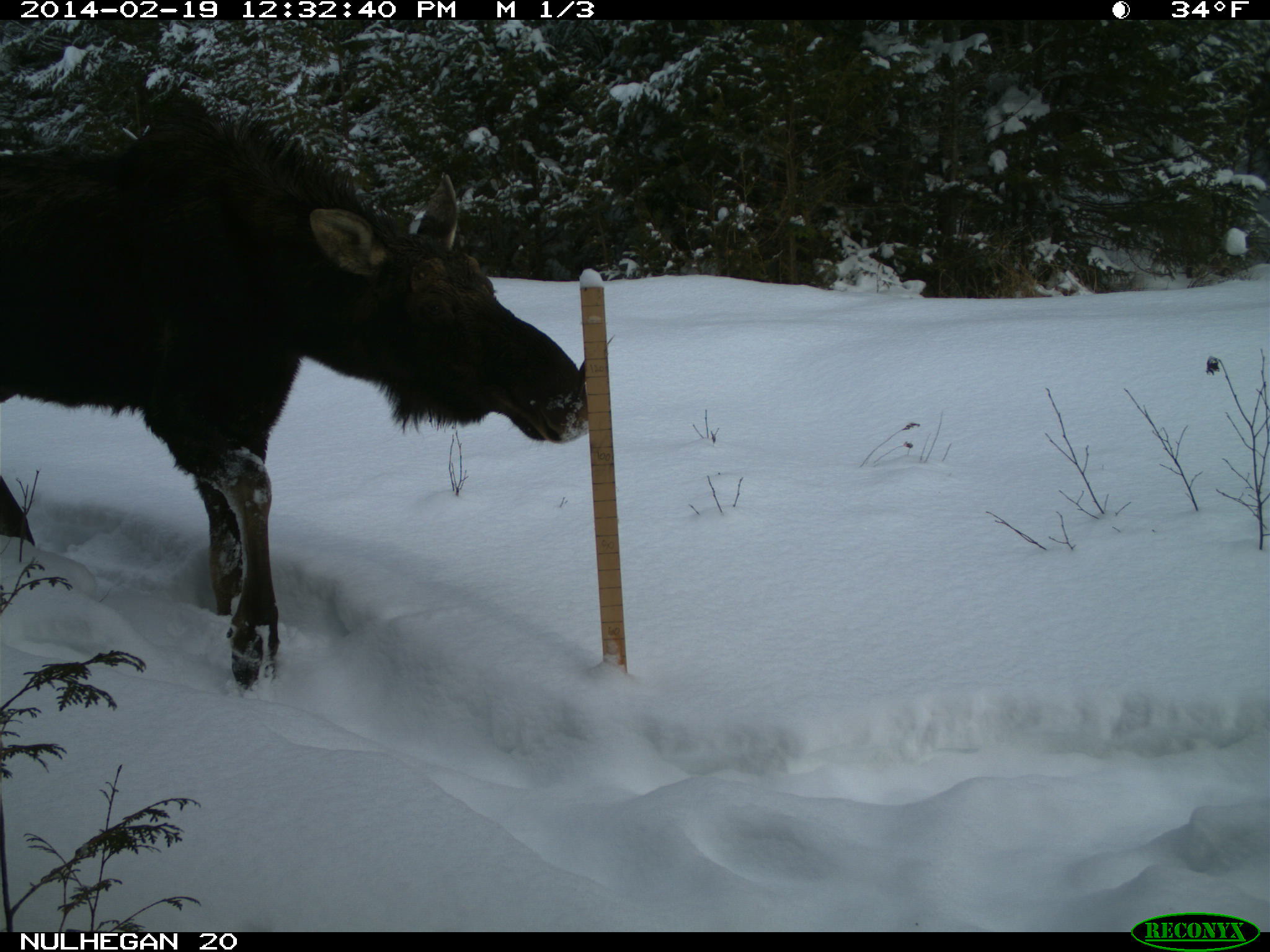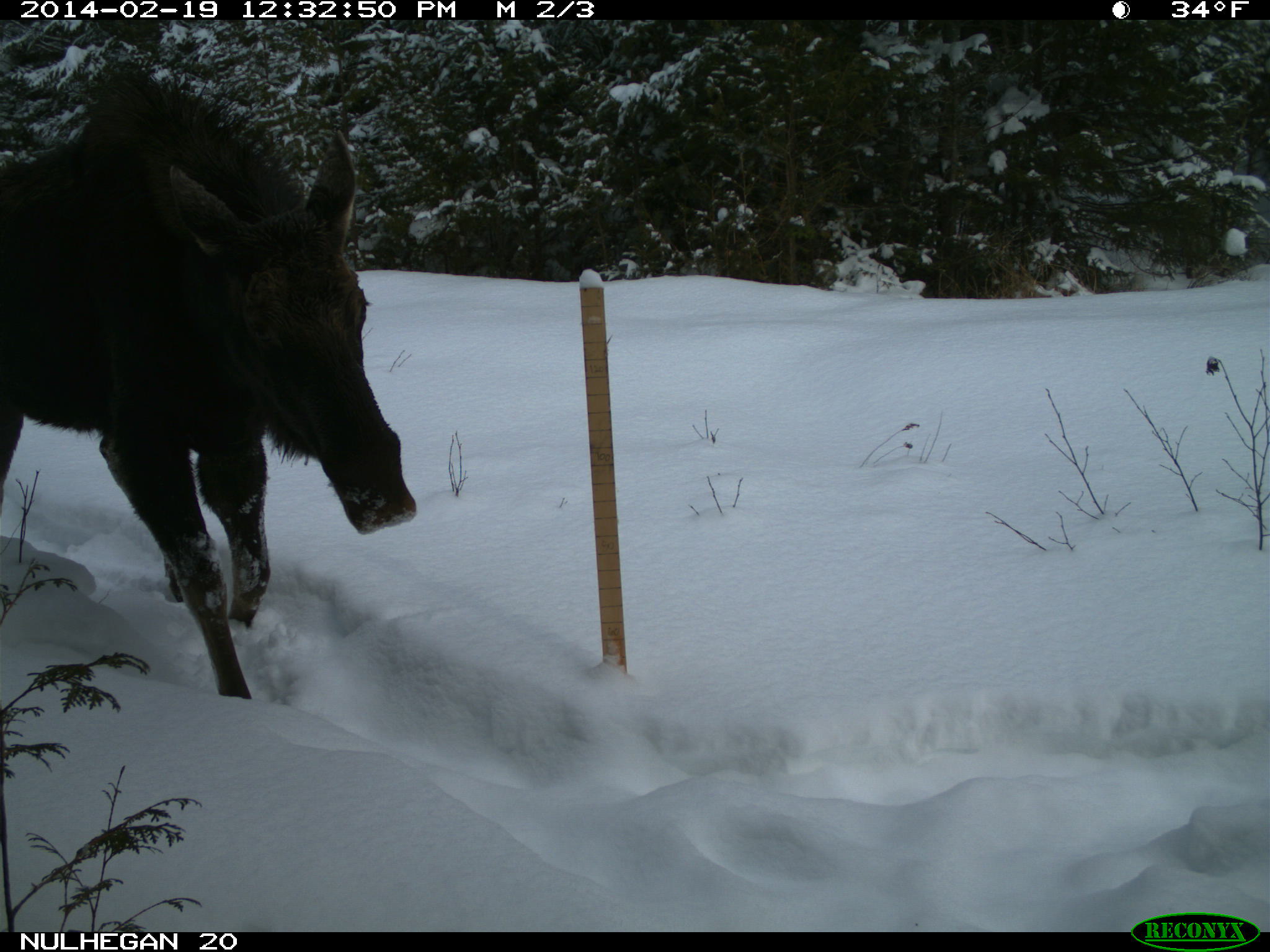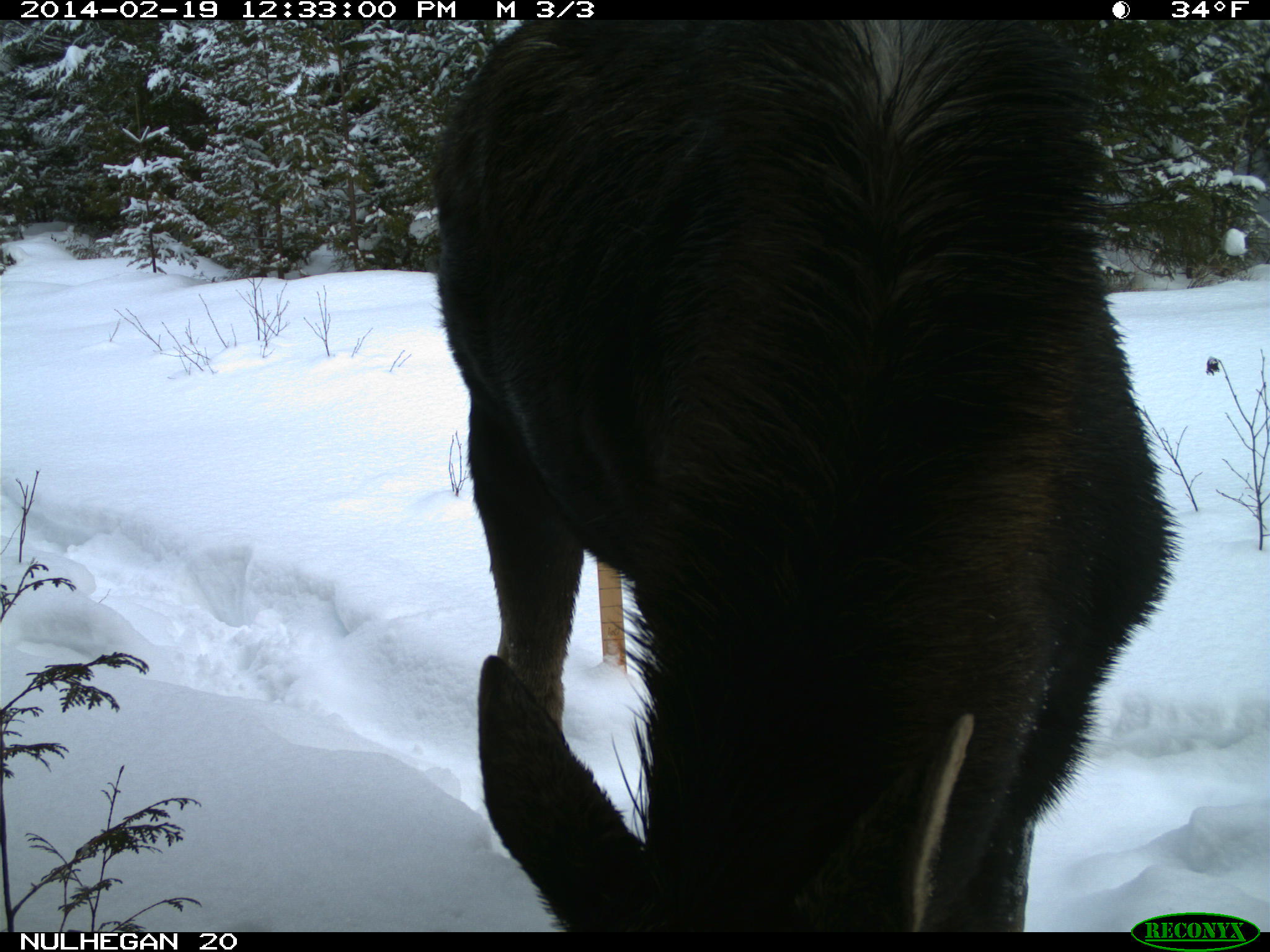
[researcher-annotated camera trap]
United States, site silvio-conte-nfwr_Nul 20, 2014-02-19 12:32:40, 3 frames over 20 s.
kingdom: Animalia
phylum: Chordata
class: Mammalia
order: Artiodactyla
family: Cervidae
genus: Alces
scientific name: Alces alces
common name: moose